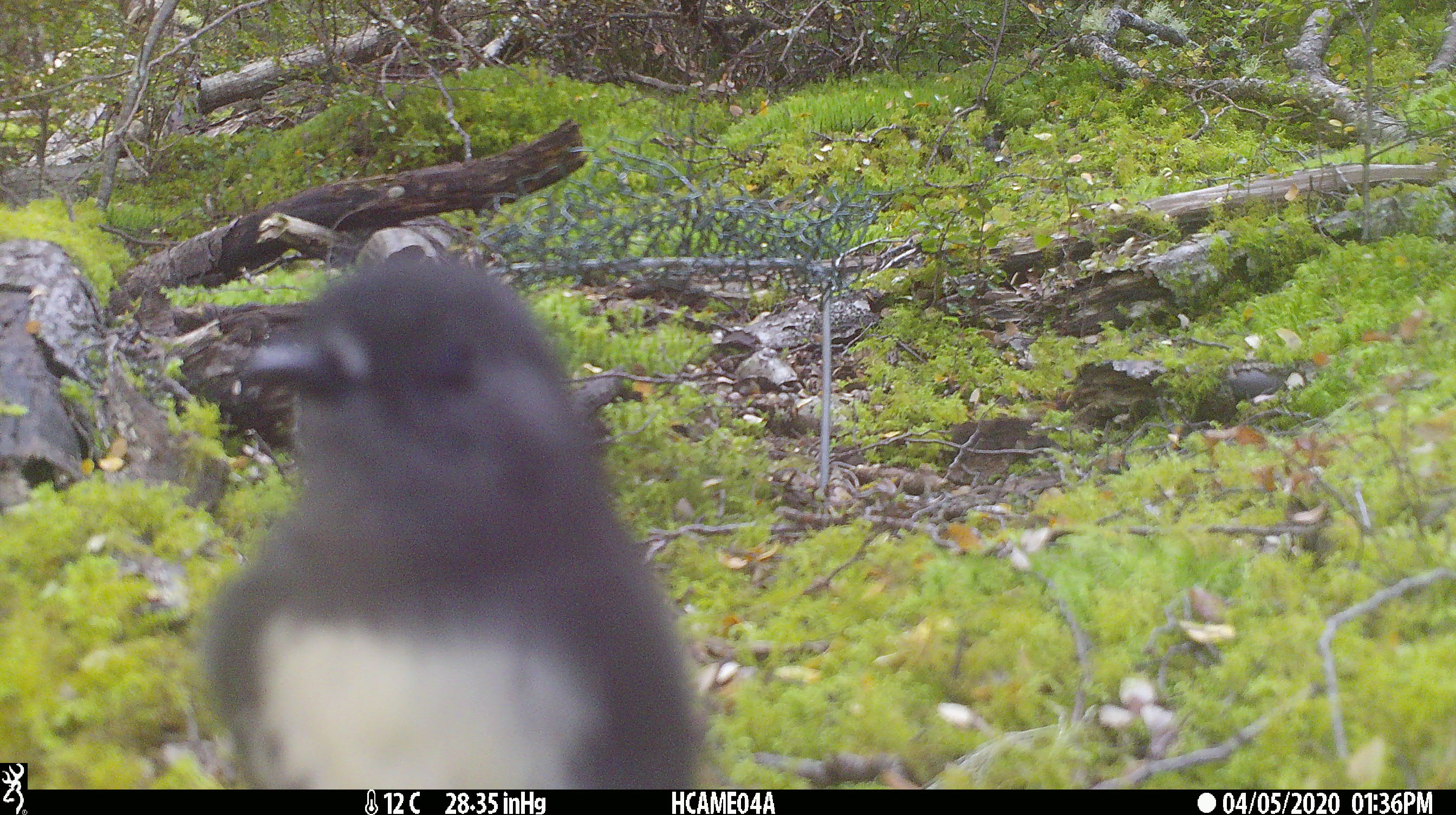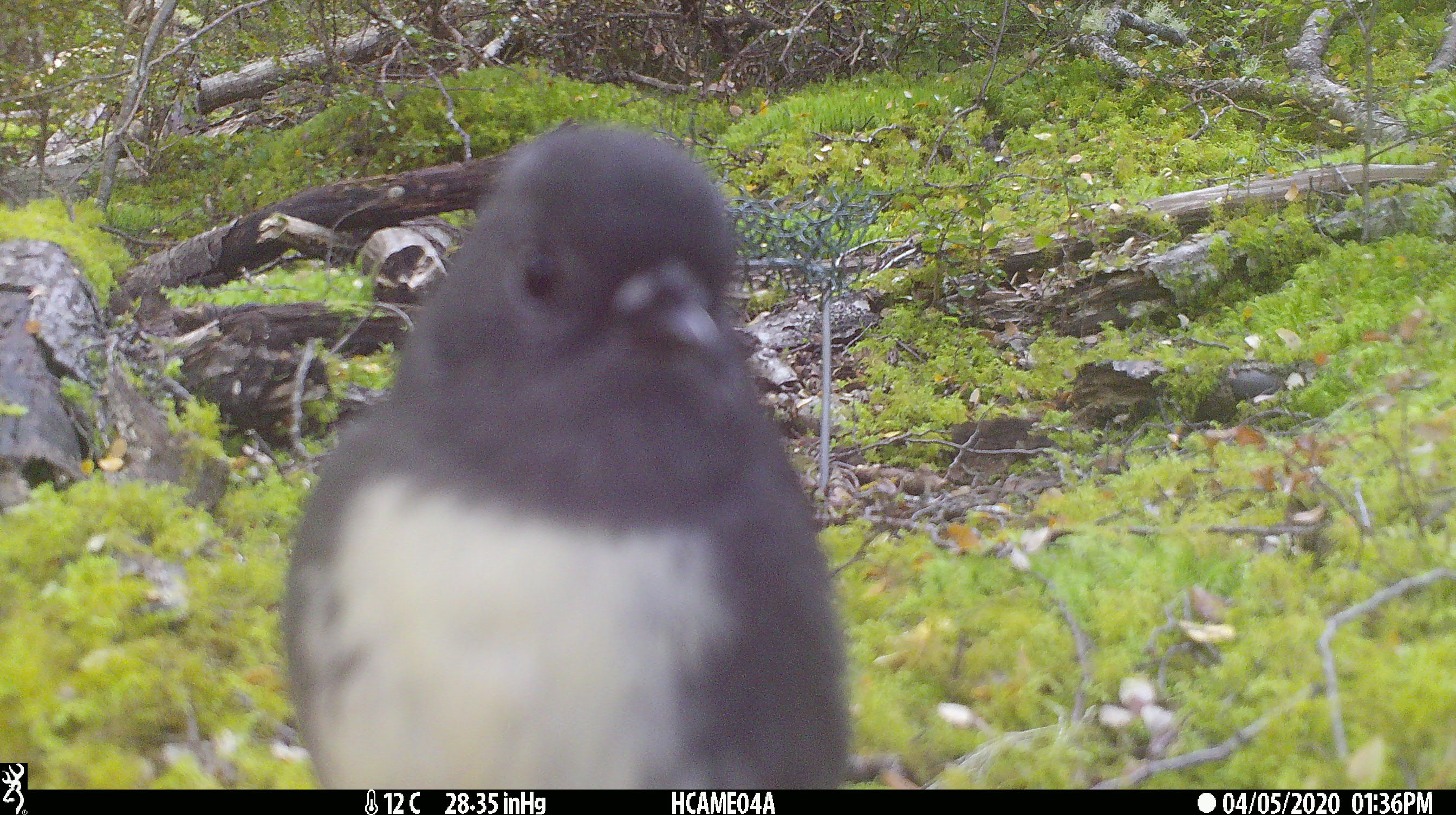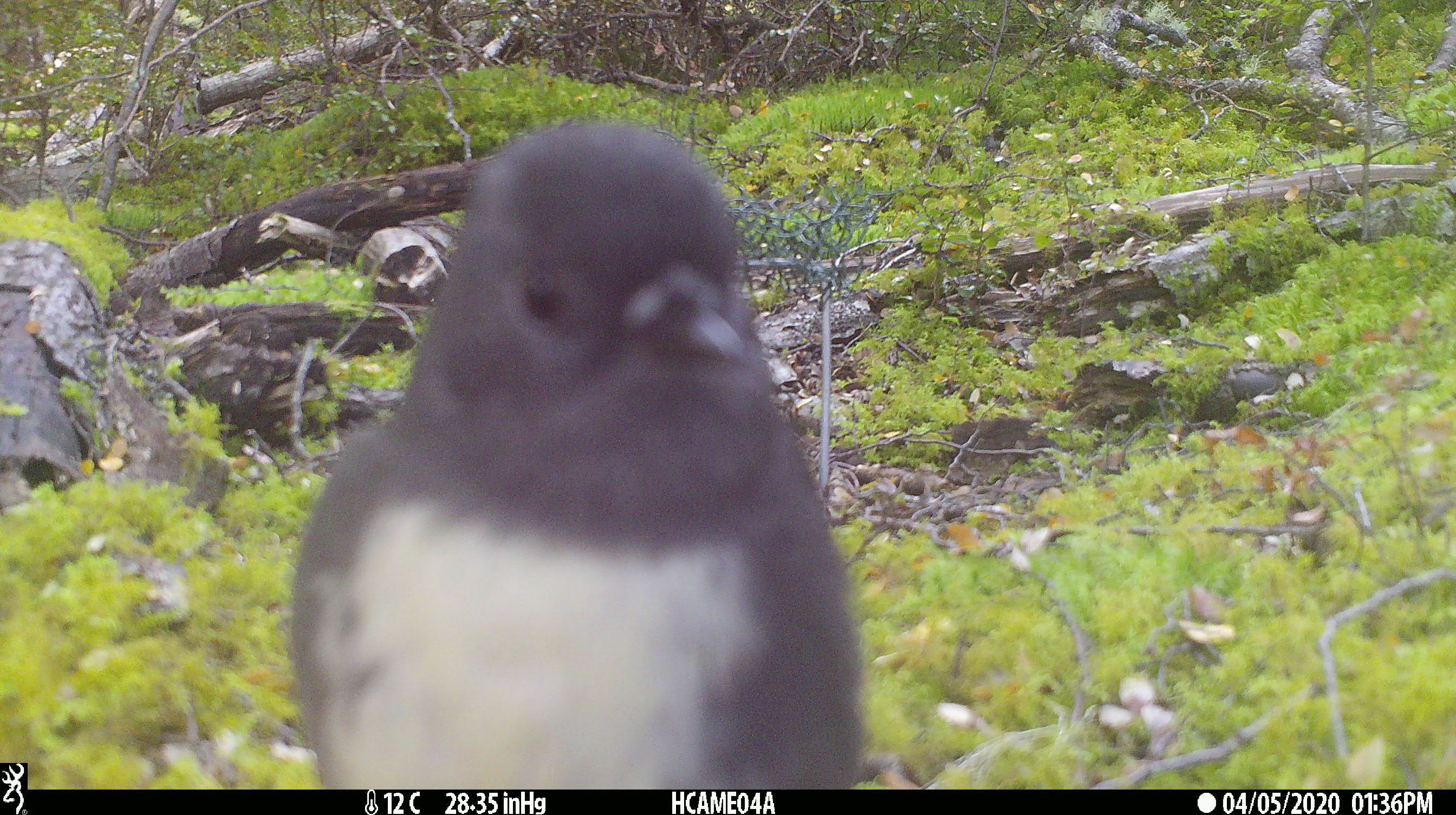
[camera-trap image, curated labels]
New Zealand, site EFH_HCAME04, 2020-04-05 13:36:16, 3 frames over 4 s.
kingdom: Animalia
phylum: Chordata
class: Aves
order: Passeriformes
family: Petroicidae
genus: Petroica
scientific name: Petroica australis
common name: new zealand robin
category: robin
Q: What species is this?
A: Robin (new zealand robin) (Petroica australis).